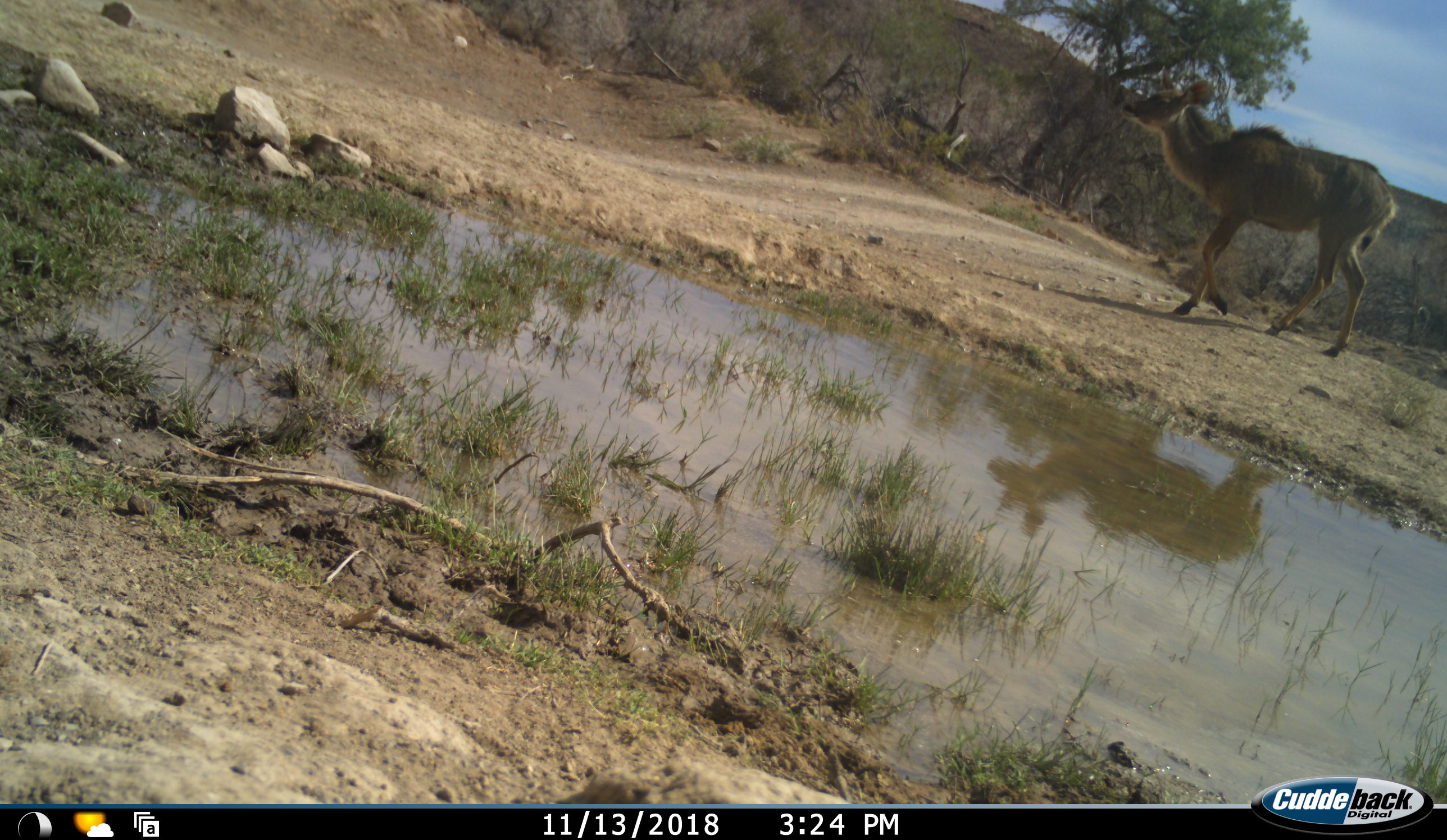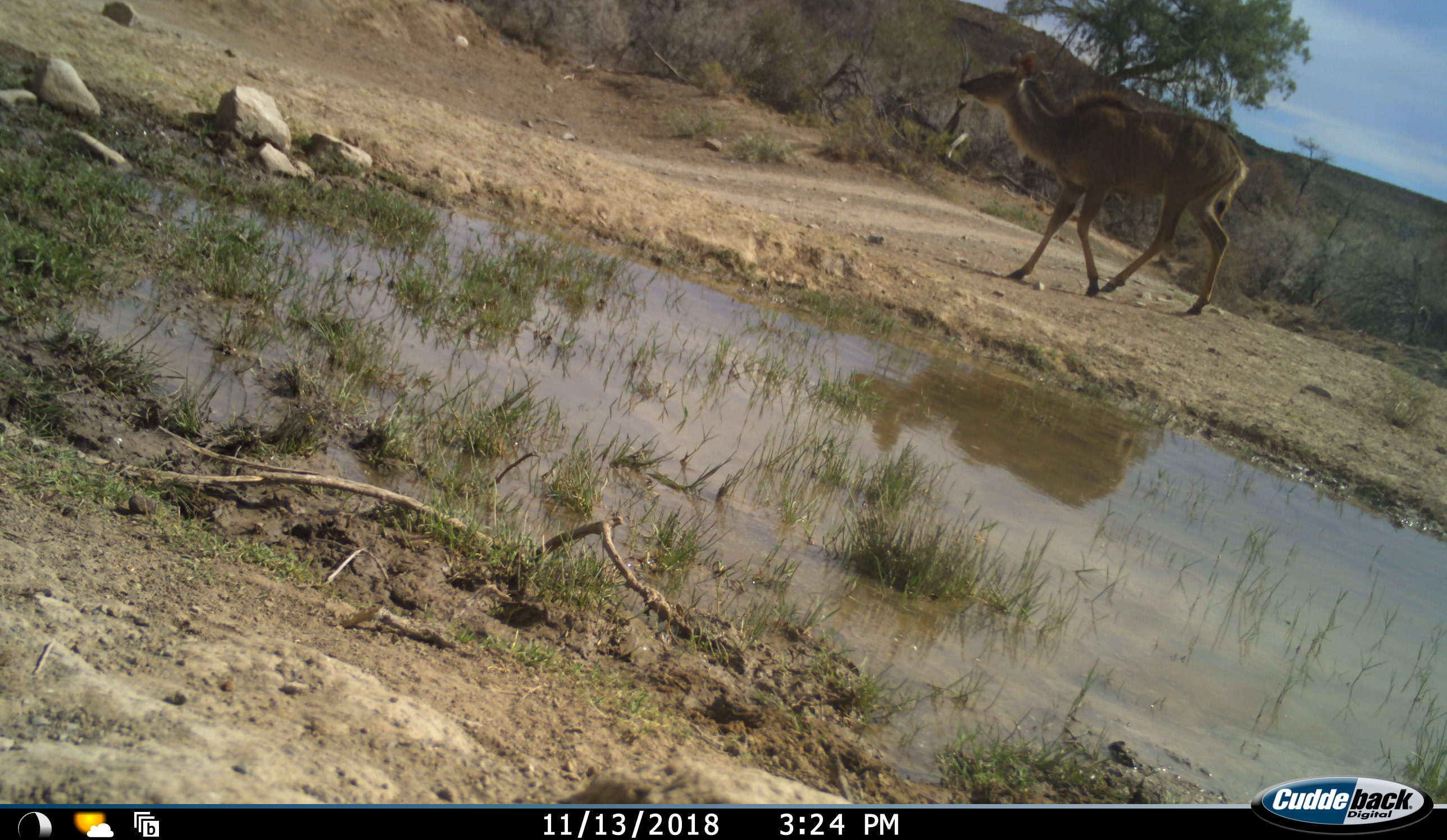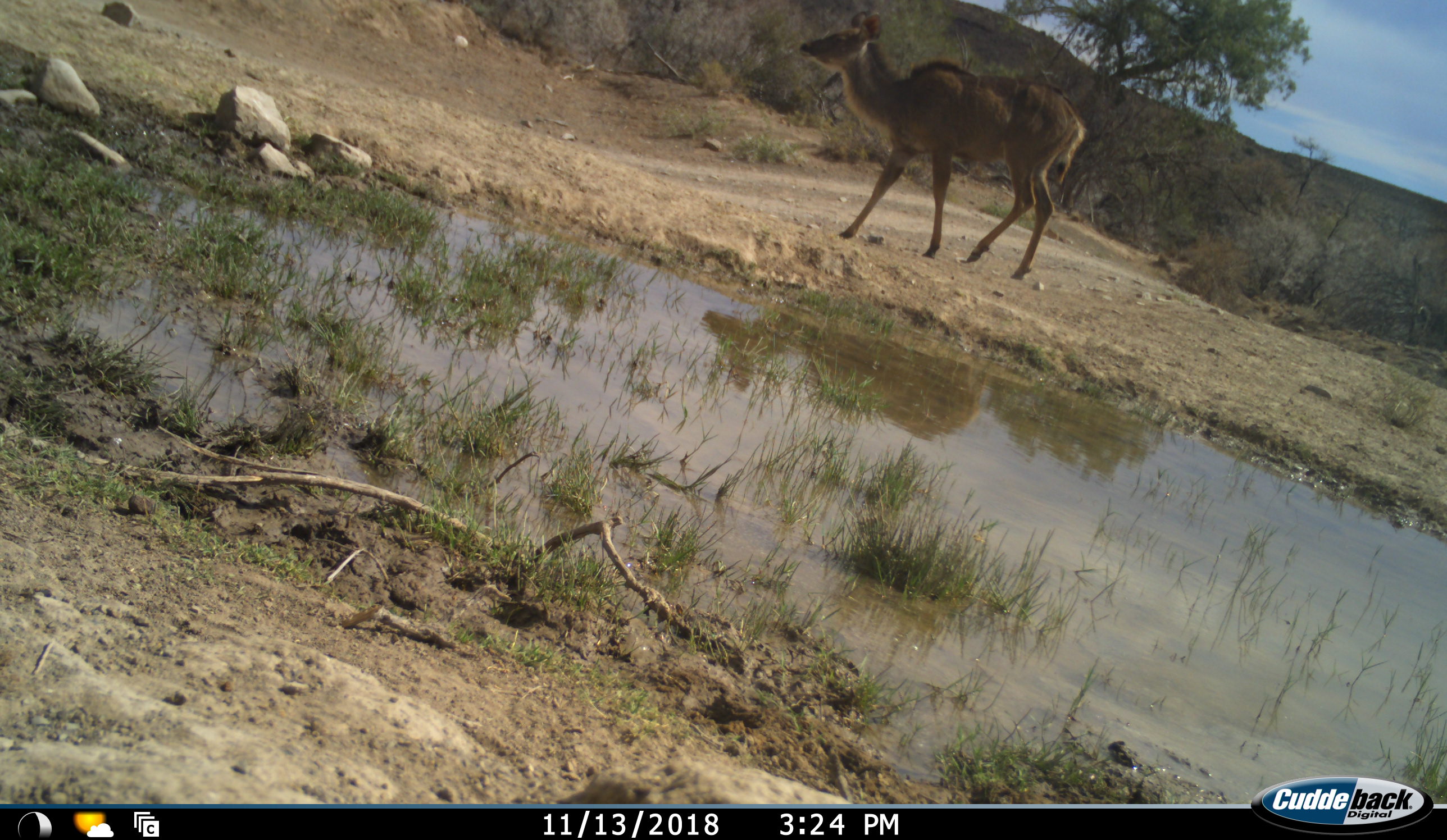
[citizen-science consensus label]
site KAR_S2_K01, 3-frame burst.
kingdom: Animalia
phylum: Chordata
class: Mammalia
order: Artiodactyla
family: Bovidae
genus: Tragelaphus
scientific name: Tragelaphus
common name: kudu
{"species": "kudu (Tragelaphus)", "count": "1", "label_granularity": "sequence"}